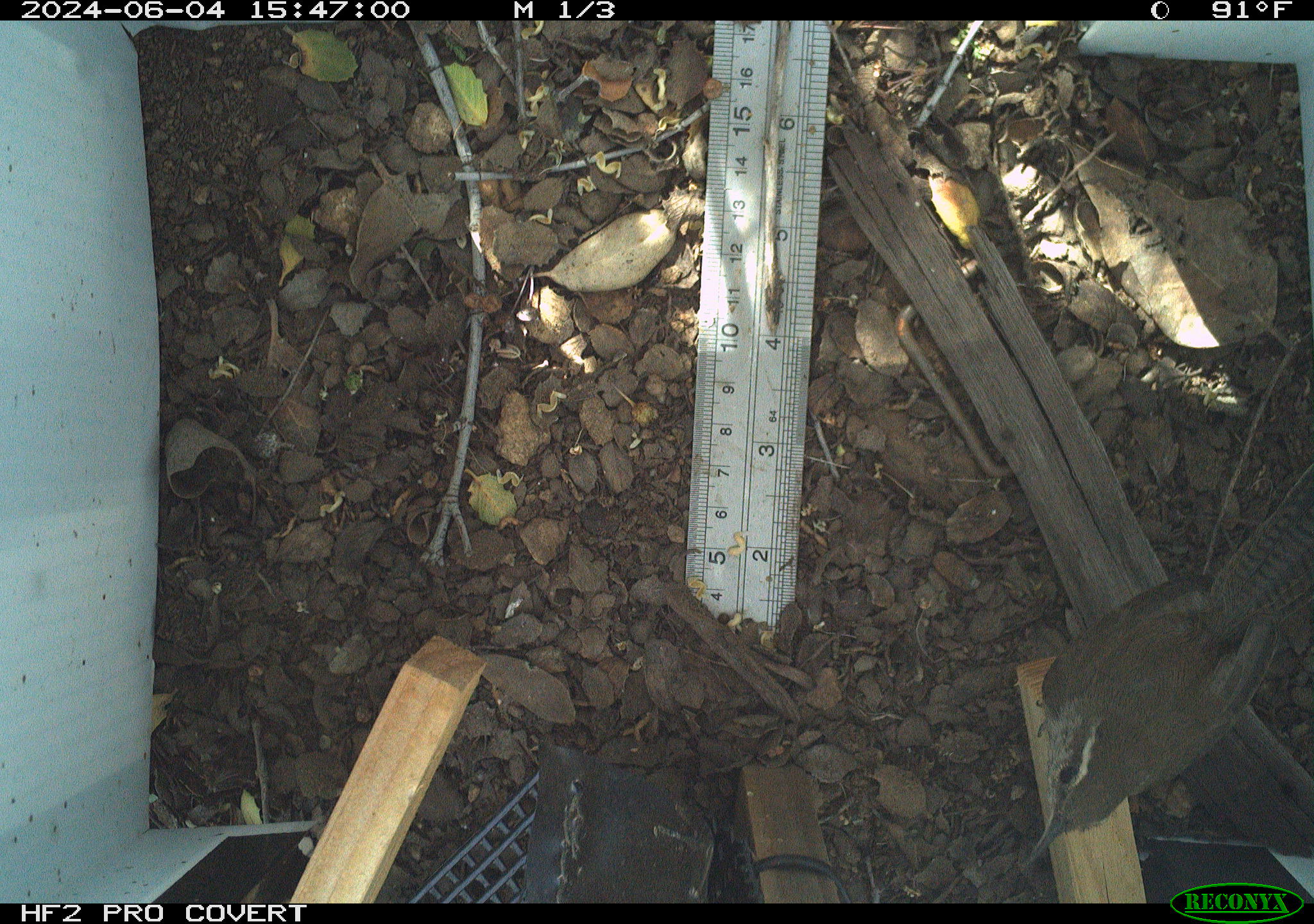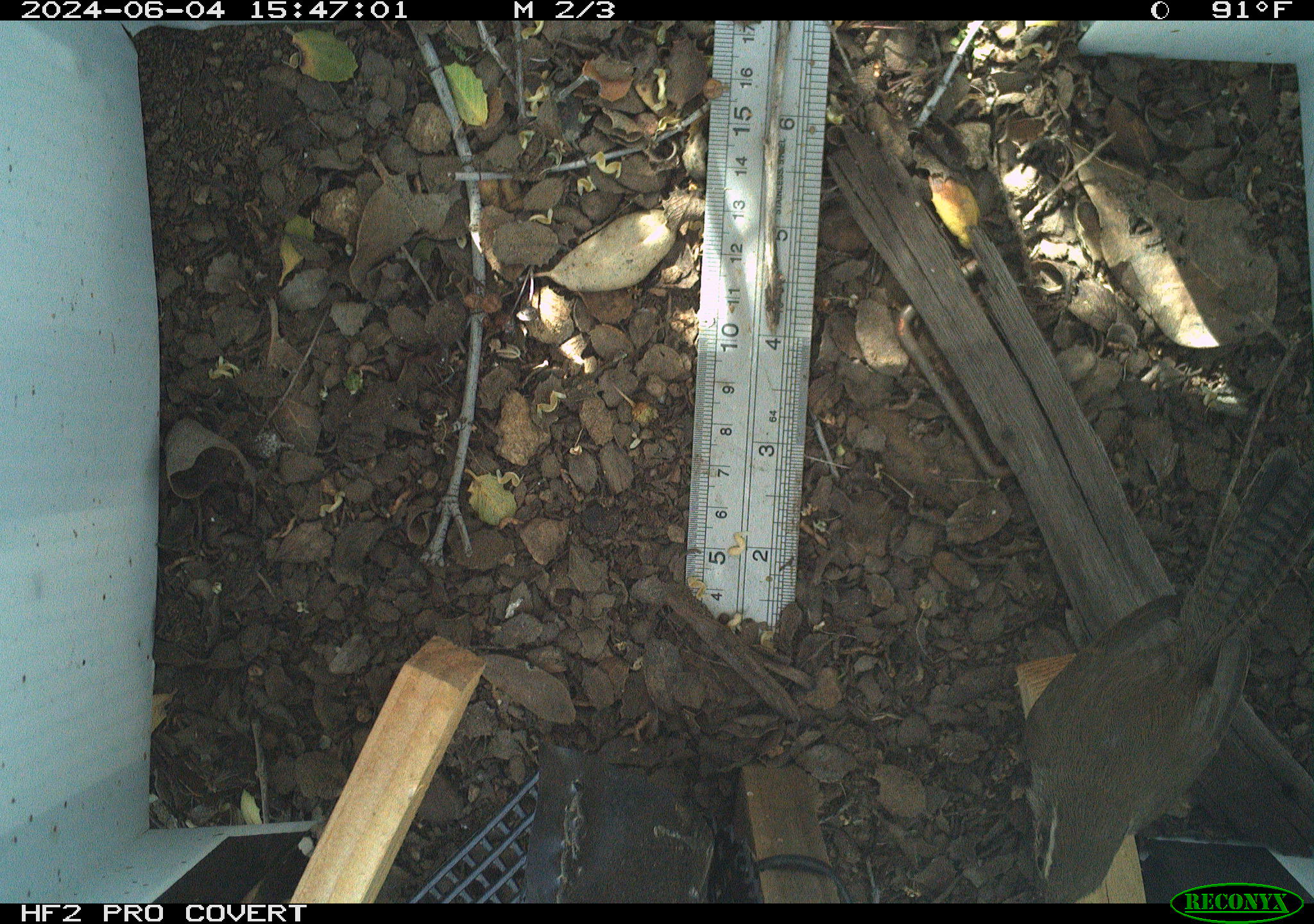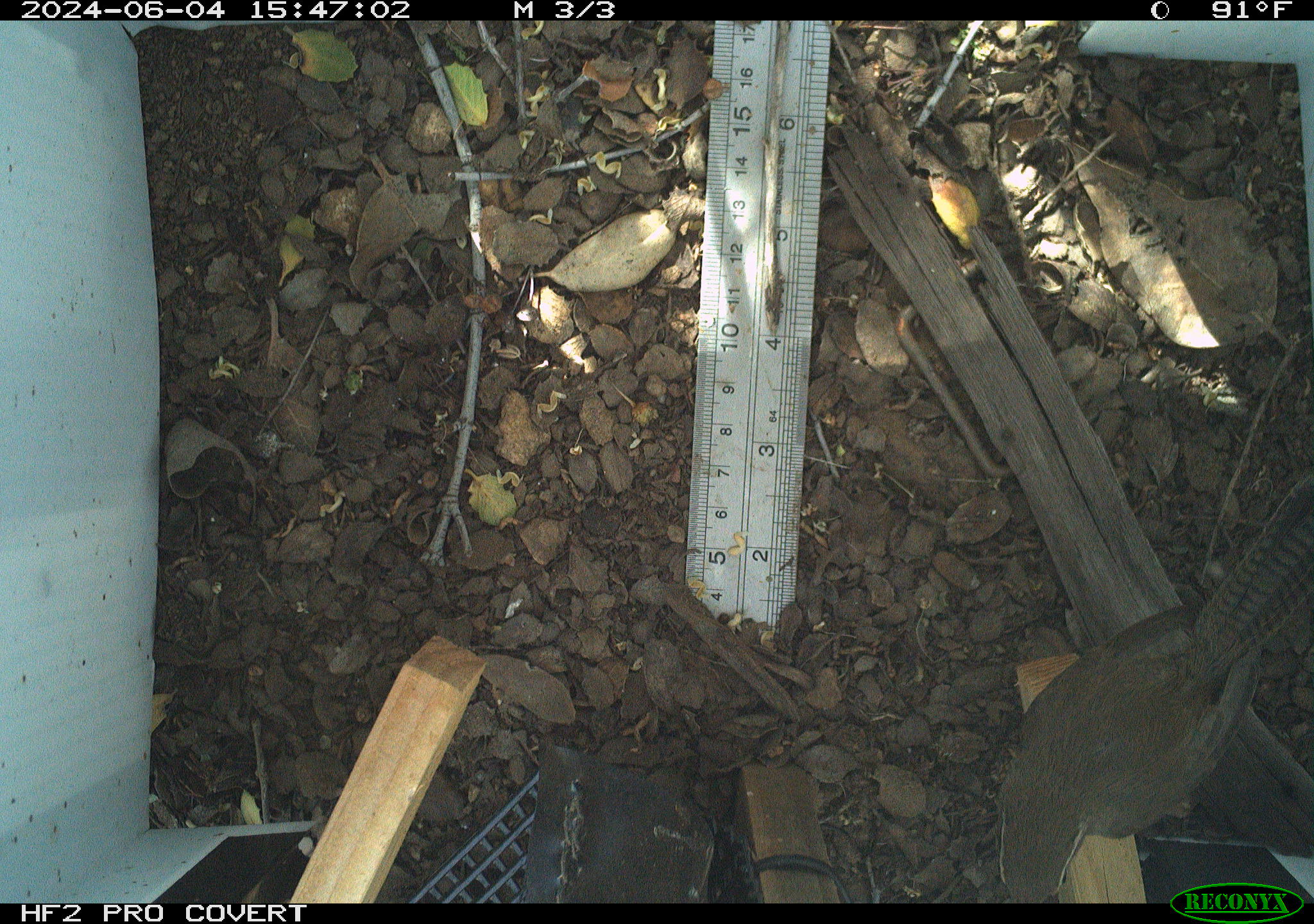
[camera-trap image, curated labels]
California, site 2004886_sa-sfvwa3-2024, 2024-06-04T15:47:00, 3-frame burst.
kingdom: Animalia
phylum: Chordata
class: Aves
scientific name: Aves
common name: bird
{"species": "bird (Aves)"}